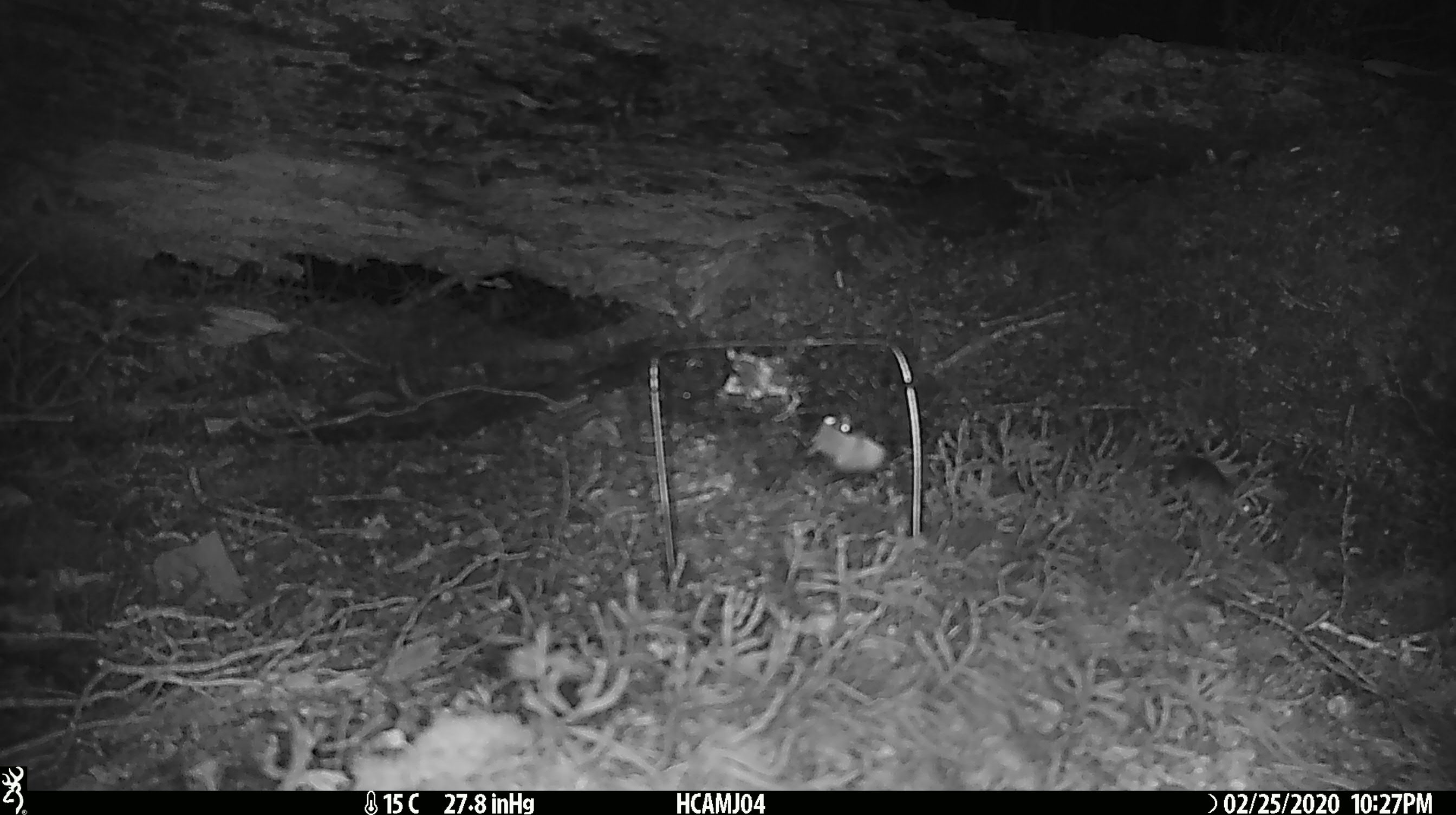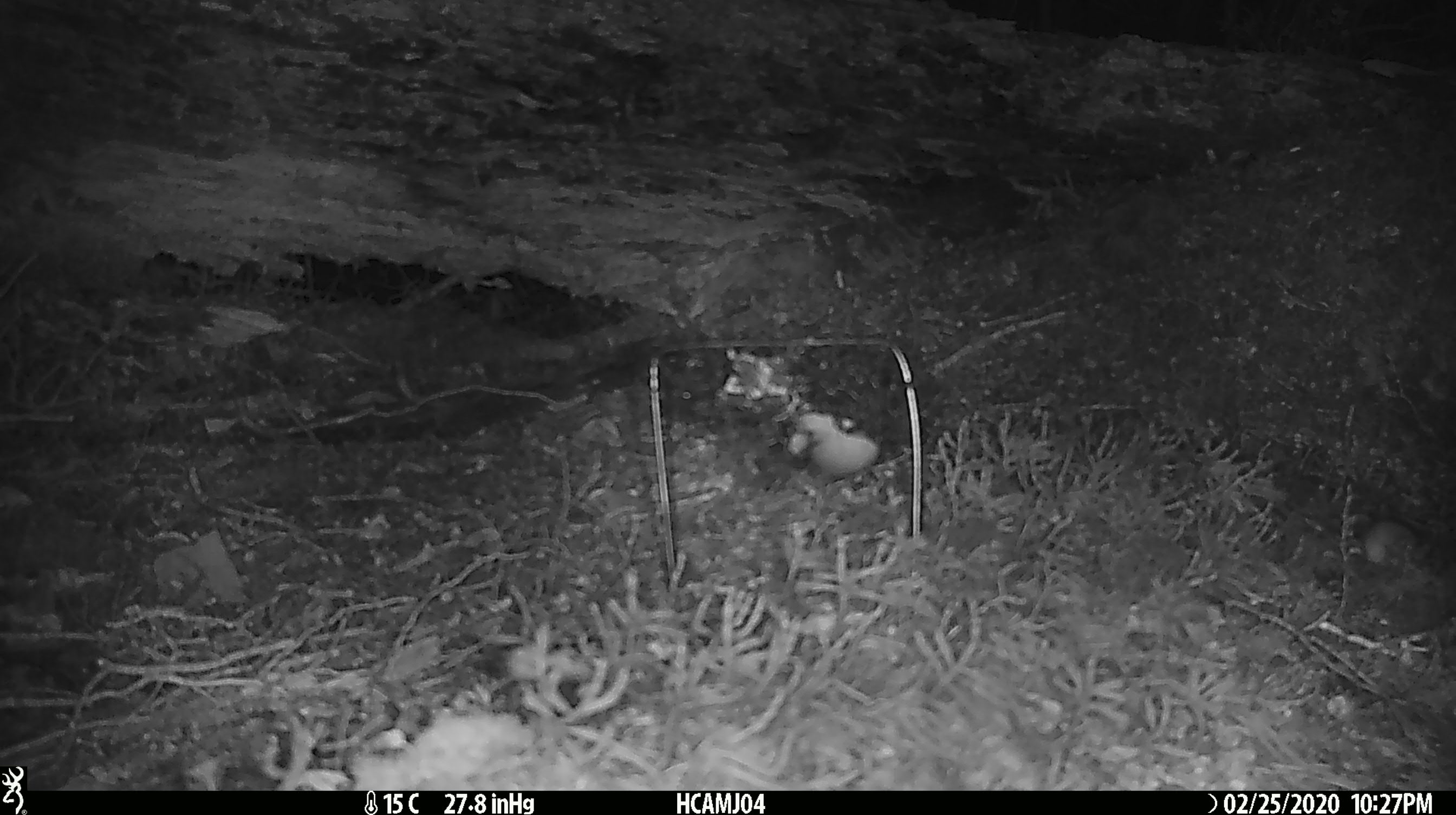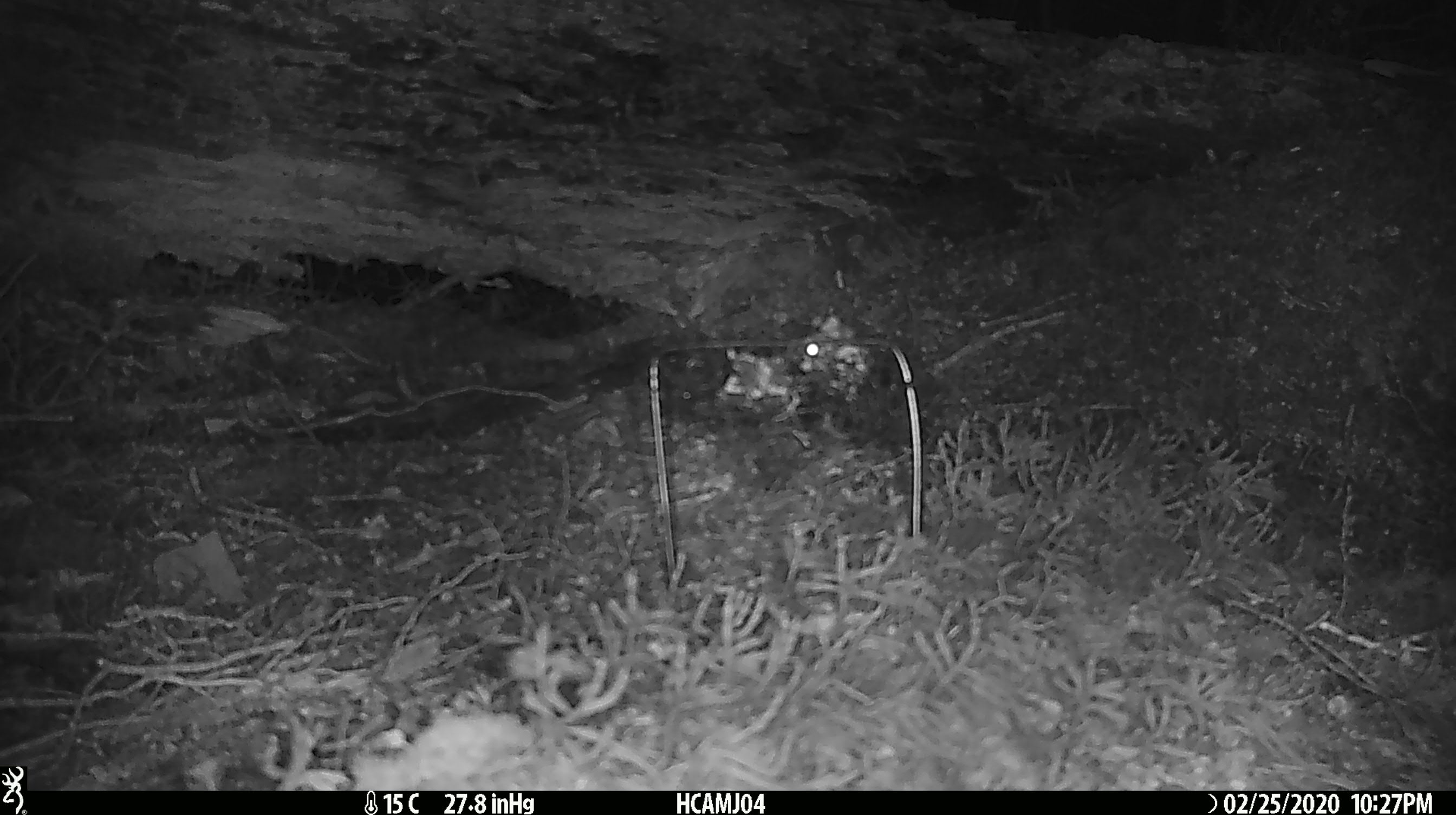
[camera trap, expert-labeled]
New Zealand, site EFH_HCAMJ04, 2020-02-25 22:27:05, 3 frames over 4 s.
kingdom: Animalia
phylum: Chordata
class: Mammalia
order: Rodentia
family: Muridae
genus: Mus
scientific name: Mus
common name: mouse